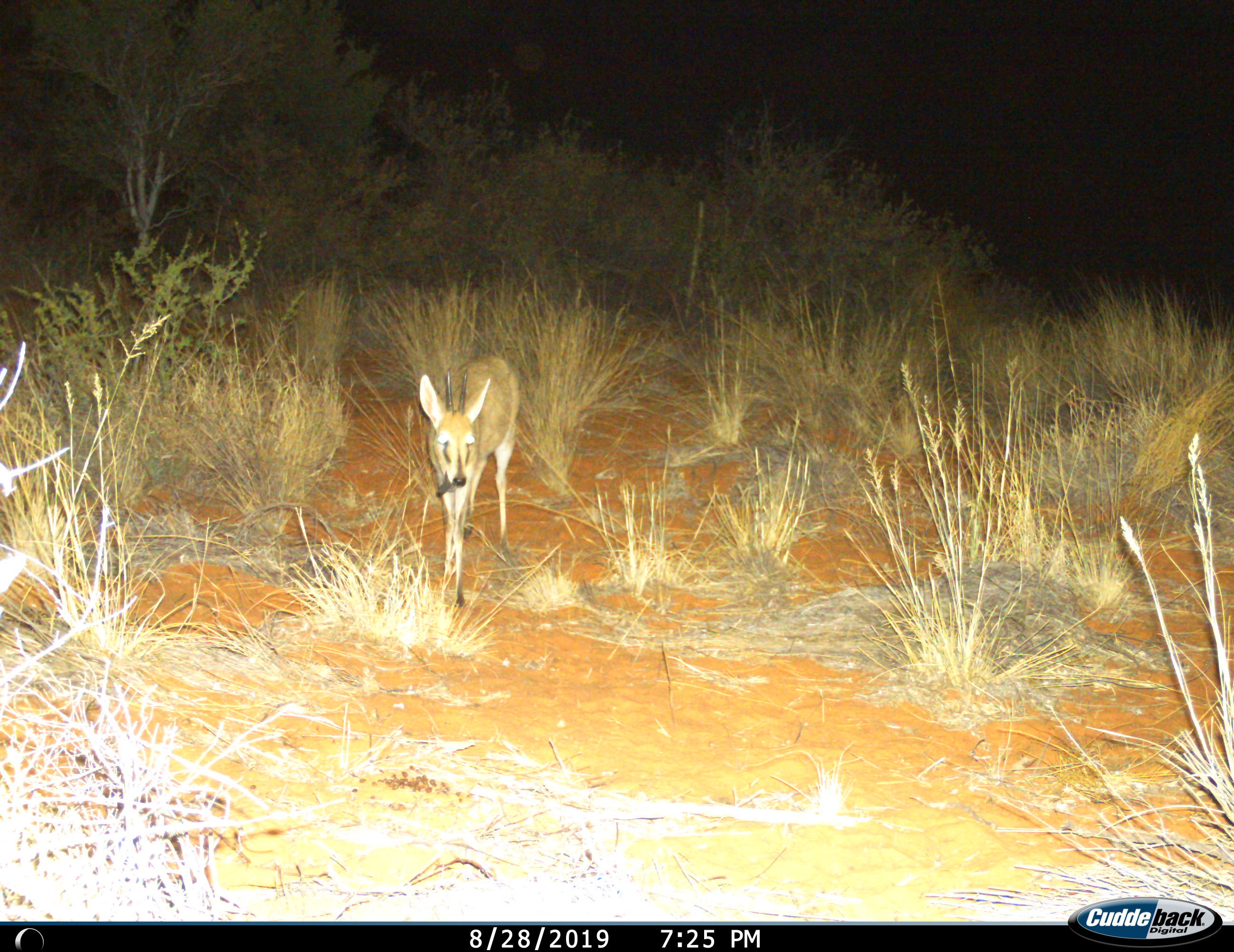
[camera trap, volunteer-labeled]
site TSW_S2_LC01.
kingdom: Animalia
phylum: Chordata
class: Mammalia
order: Artiodactyla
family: Bovidae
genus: Sylvicapra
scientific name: Sylvicapra grimmia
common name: common duiker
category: duikercommongrey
Duikercommongrey (common duiker) (Sylvicapra grimmia), count 1. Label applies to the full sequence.